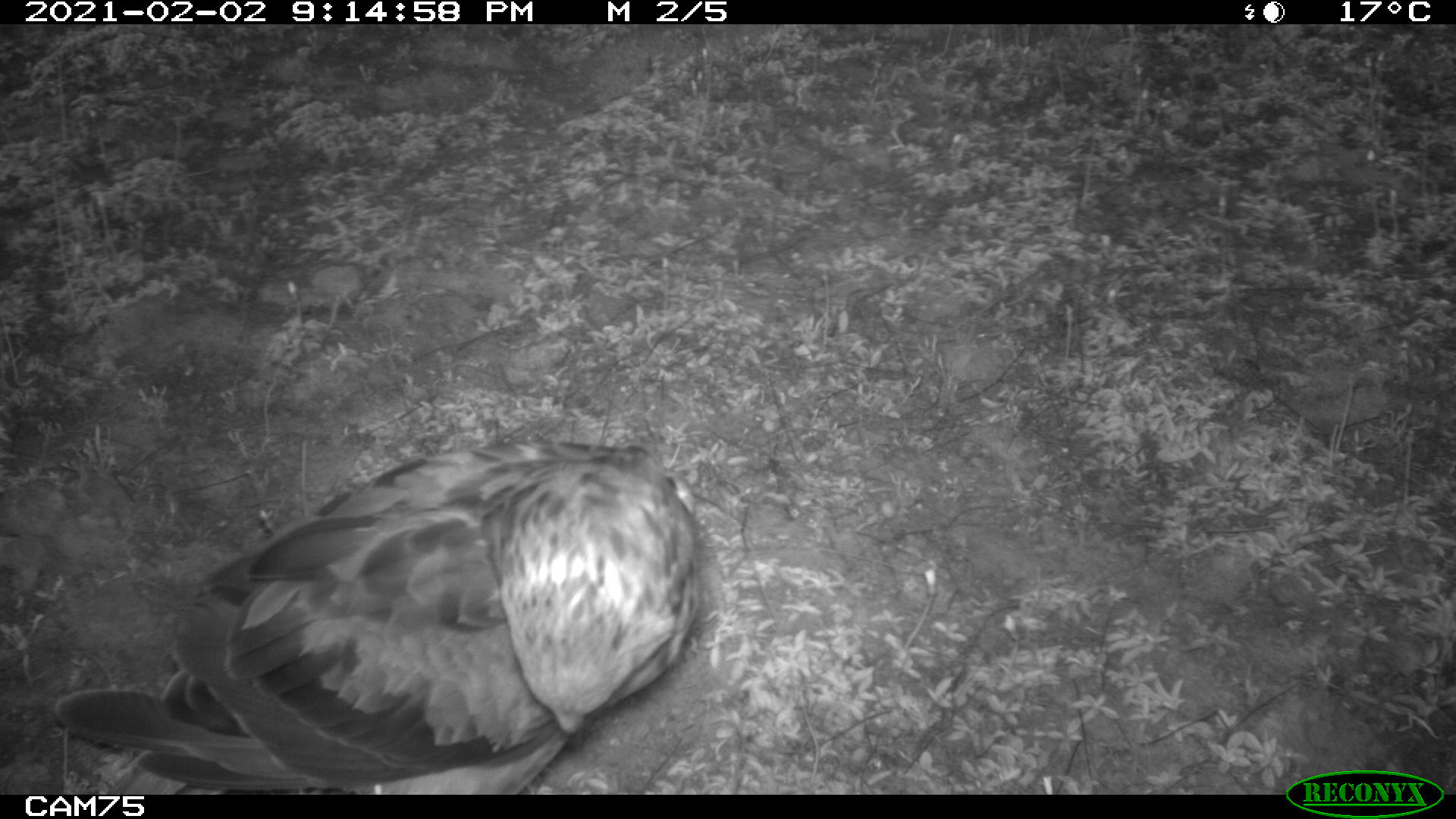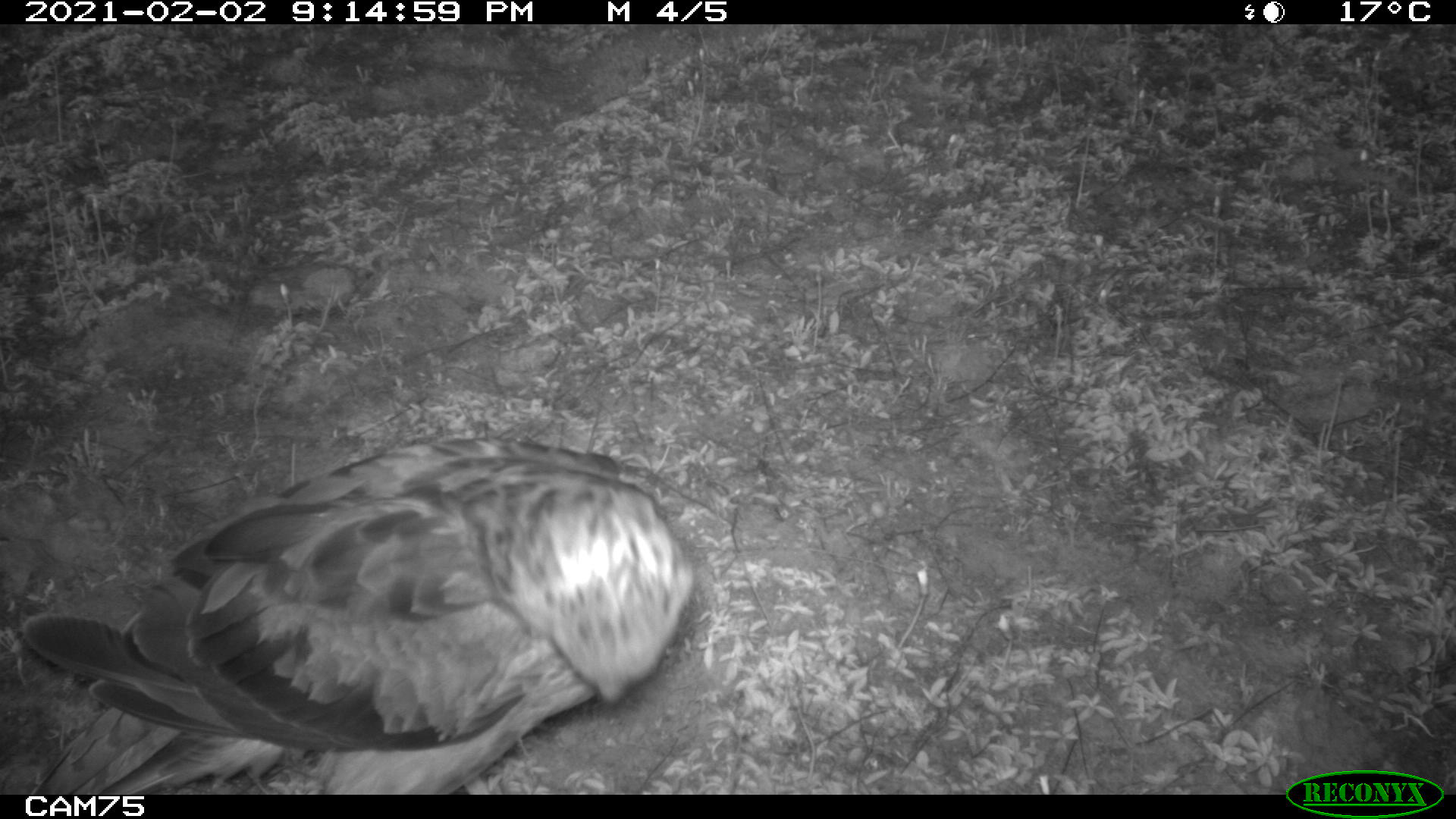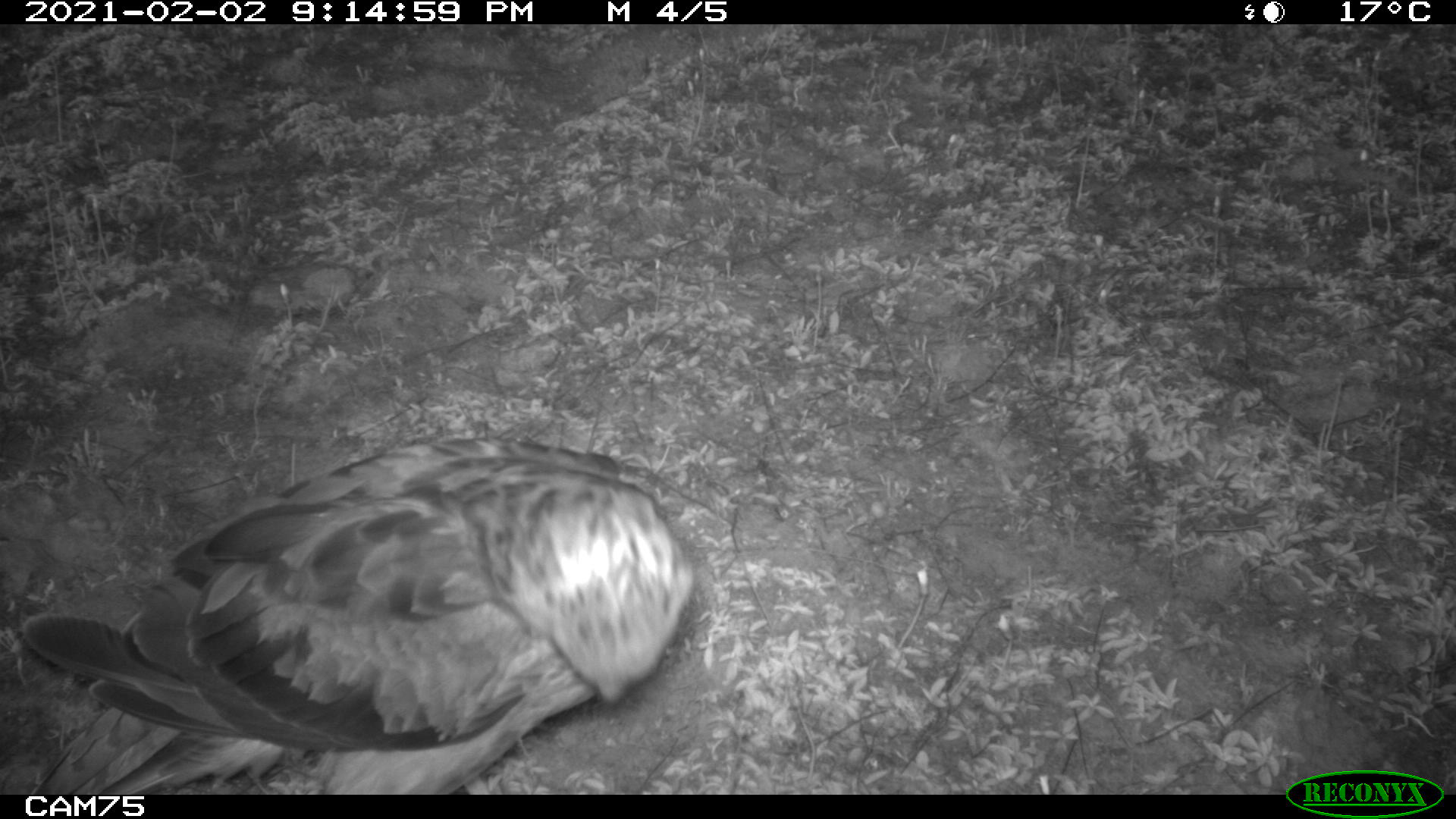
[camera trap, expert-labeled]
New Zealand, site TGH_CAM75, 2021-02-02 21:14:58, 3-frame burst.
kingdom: Animalia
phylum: Chordata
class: Aves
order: Accipitriformes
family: Accipitridae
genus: Circus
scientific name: Circus approximans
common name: swamp harrier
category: harrier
Harrier (swamp harrier) (Circus approximans).